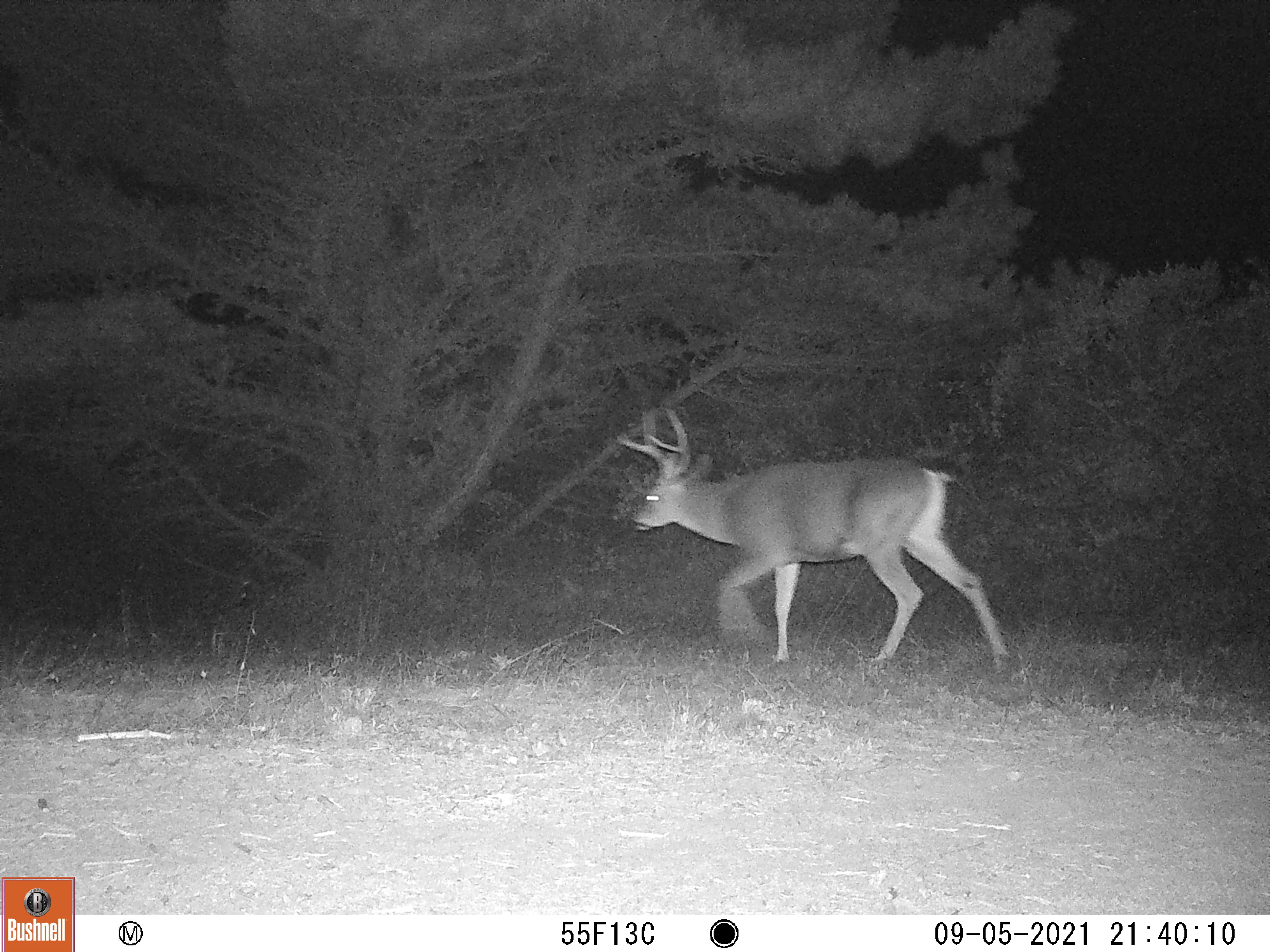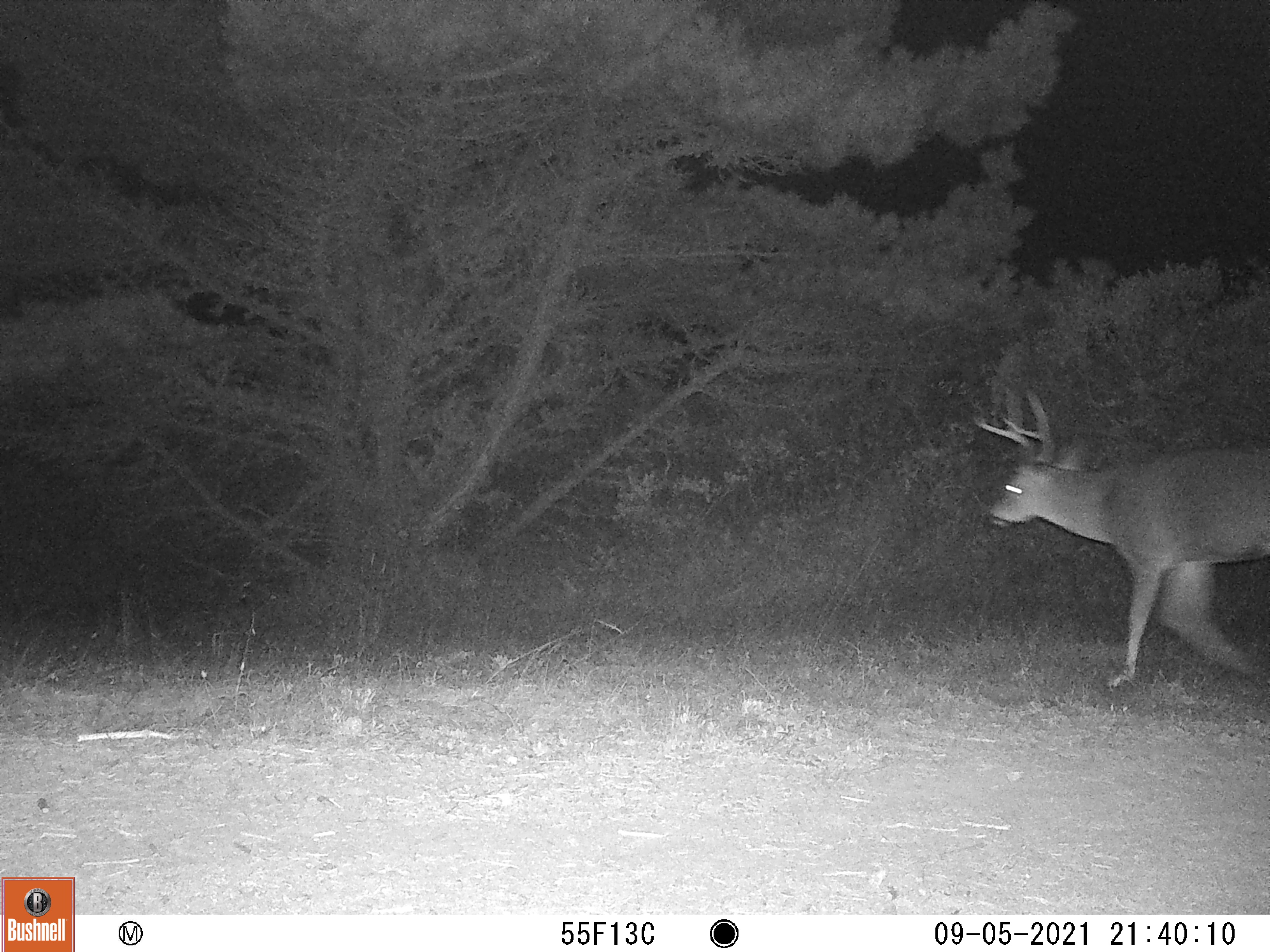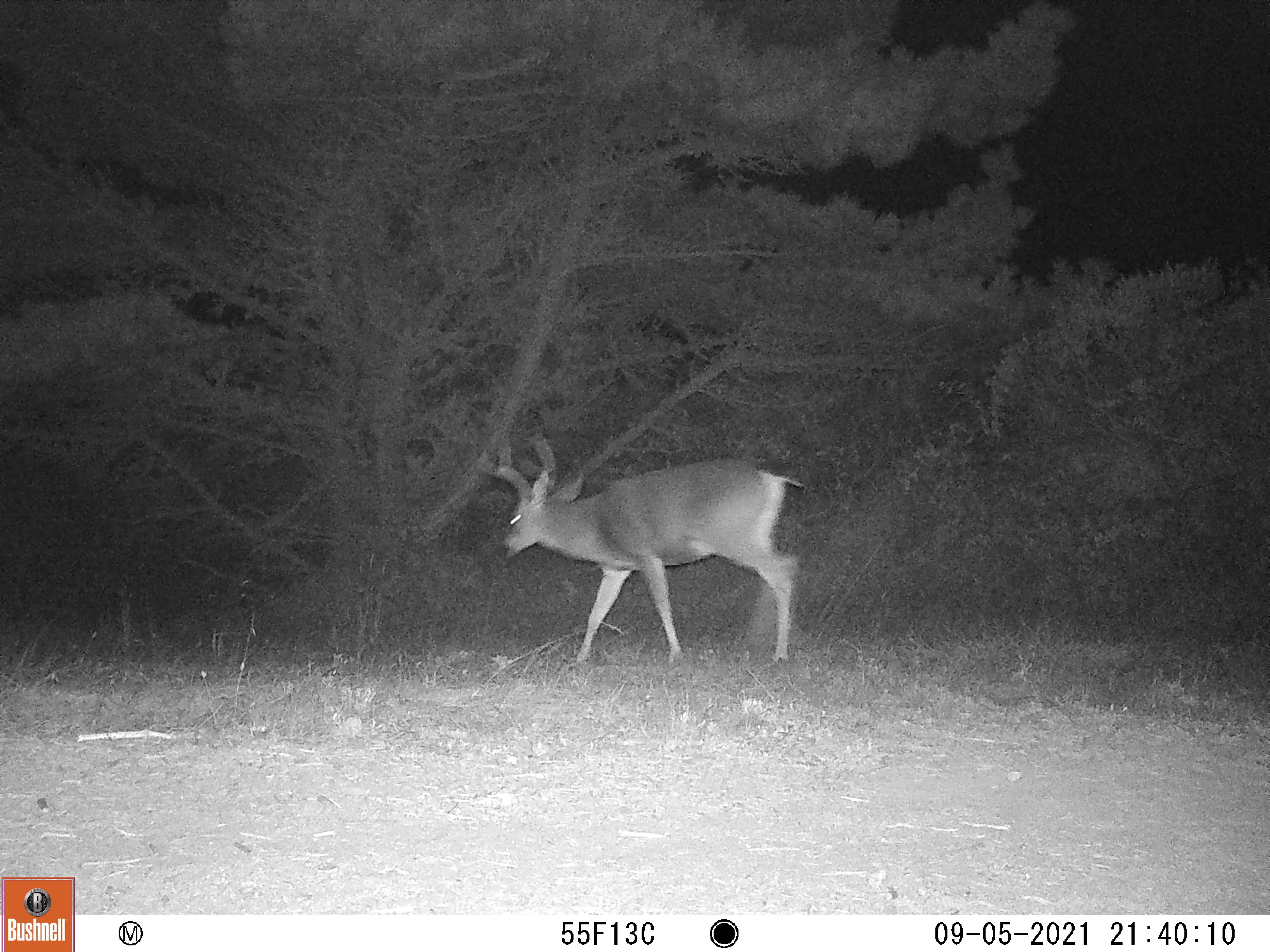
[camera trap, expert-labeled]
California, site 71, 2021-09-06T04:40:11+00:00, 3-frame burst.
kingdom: Animalia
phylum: Chordata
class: Mammalia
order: Artiodactyla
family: Cervidae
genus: Odocoileus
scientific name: Odocoileus hemionus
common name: mule deer